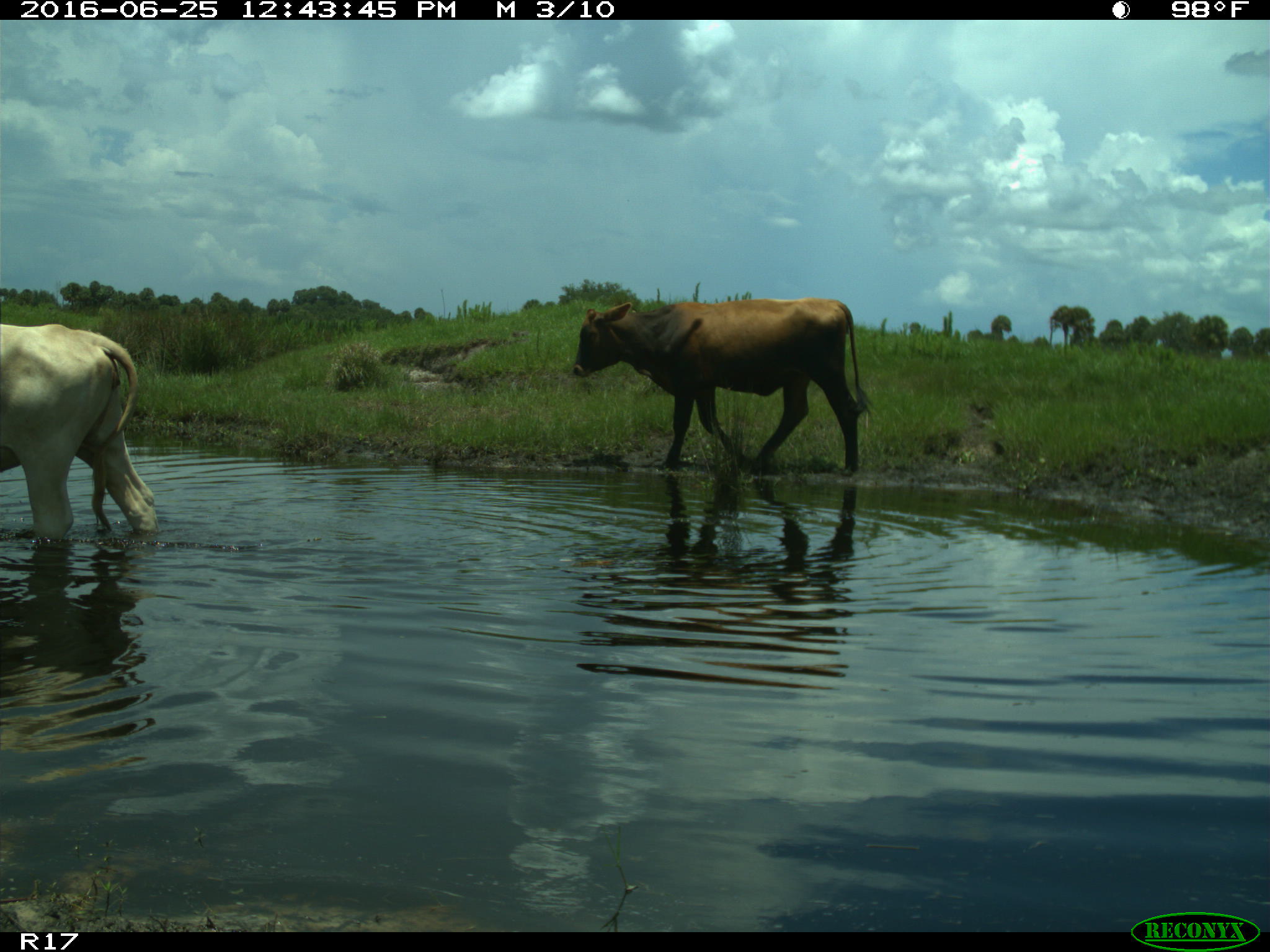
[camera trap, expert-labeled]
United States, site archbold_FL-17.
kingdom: Animalia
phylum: Chordata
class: Mammalia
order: Artiodactyla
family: Bovidae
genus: Bos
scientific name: Bos taurus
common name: domestic cow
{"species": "Bos taurus (domestic cow)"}